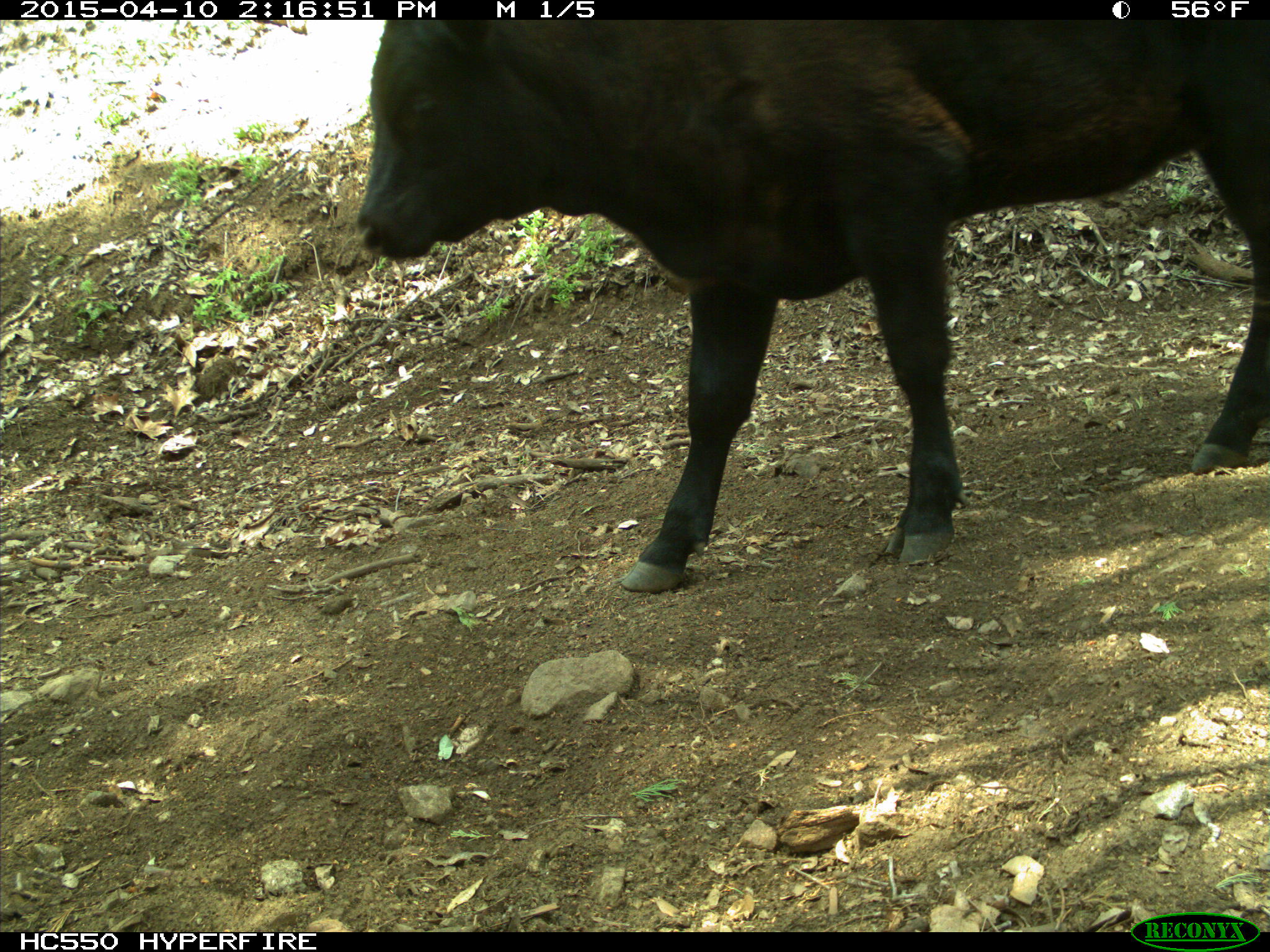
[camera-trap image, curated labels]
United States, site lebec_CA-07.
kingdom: Animalia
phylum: Chordata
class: Mammalia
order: Artiodactyla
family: Bovidae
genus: Bos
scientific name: Bos taurus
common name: domestic cow